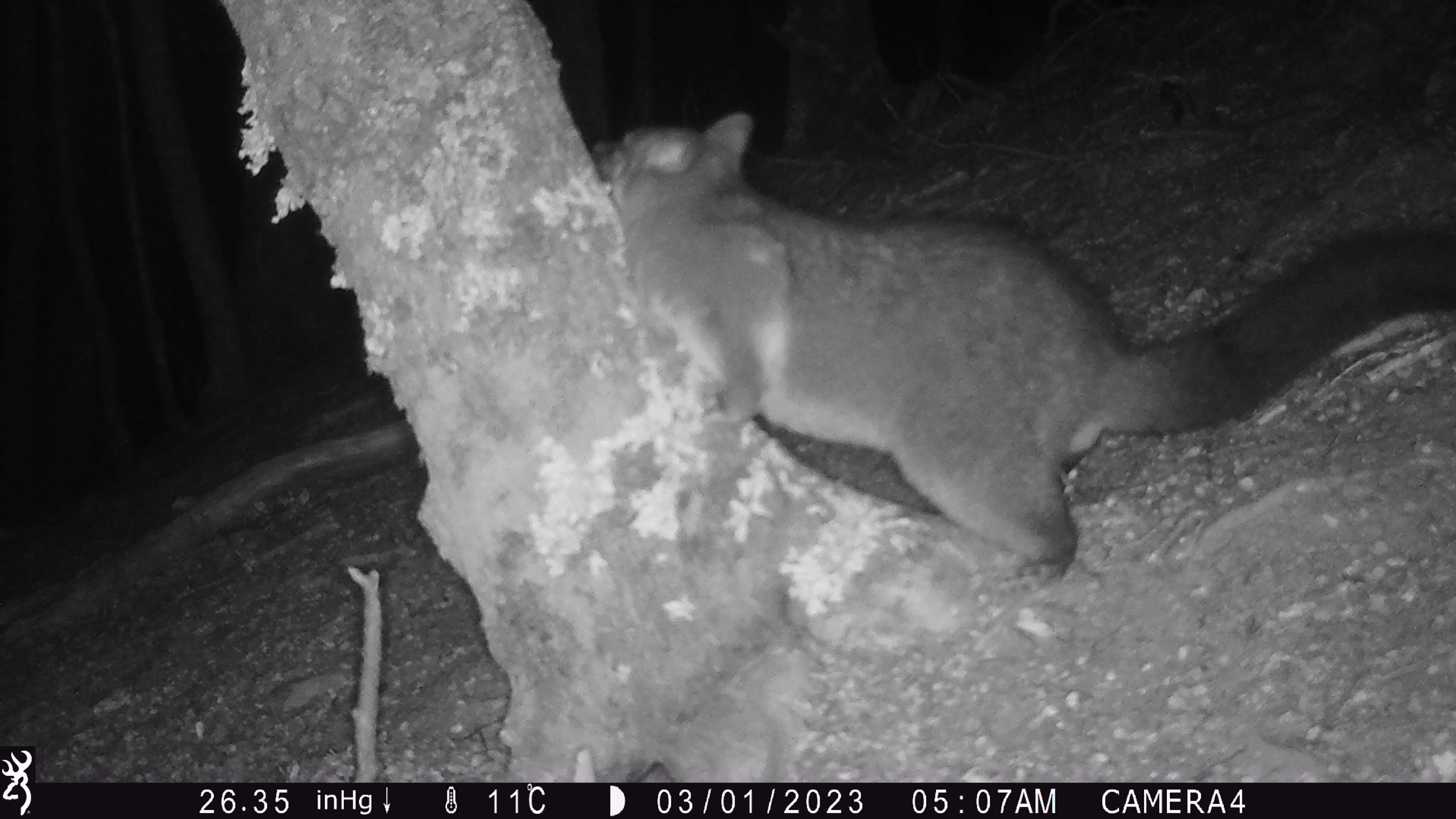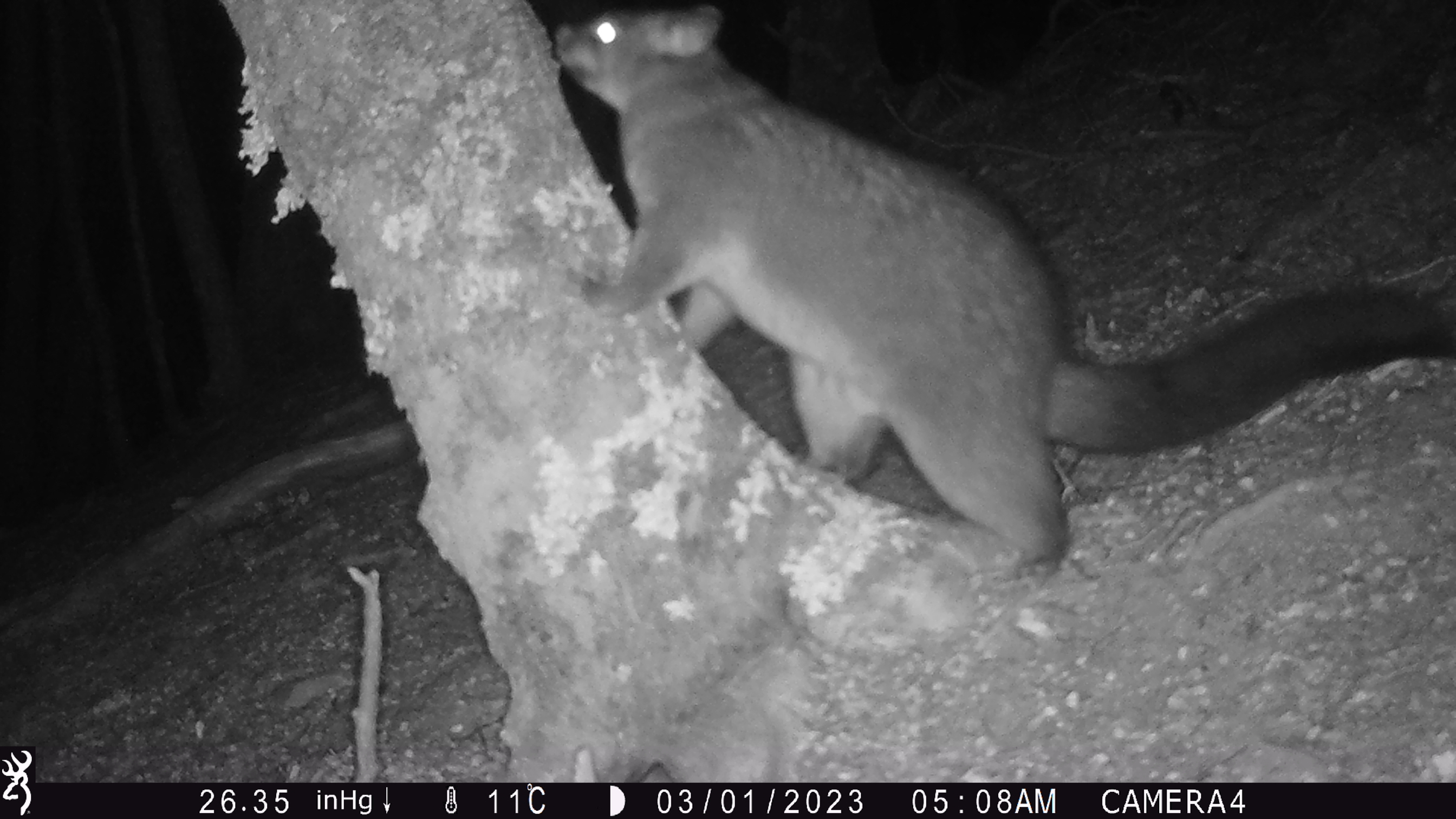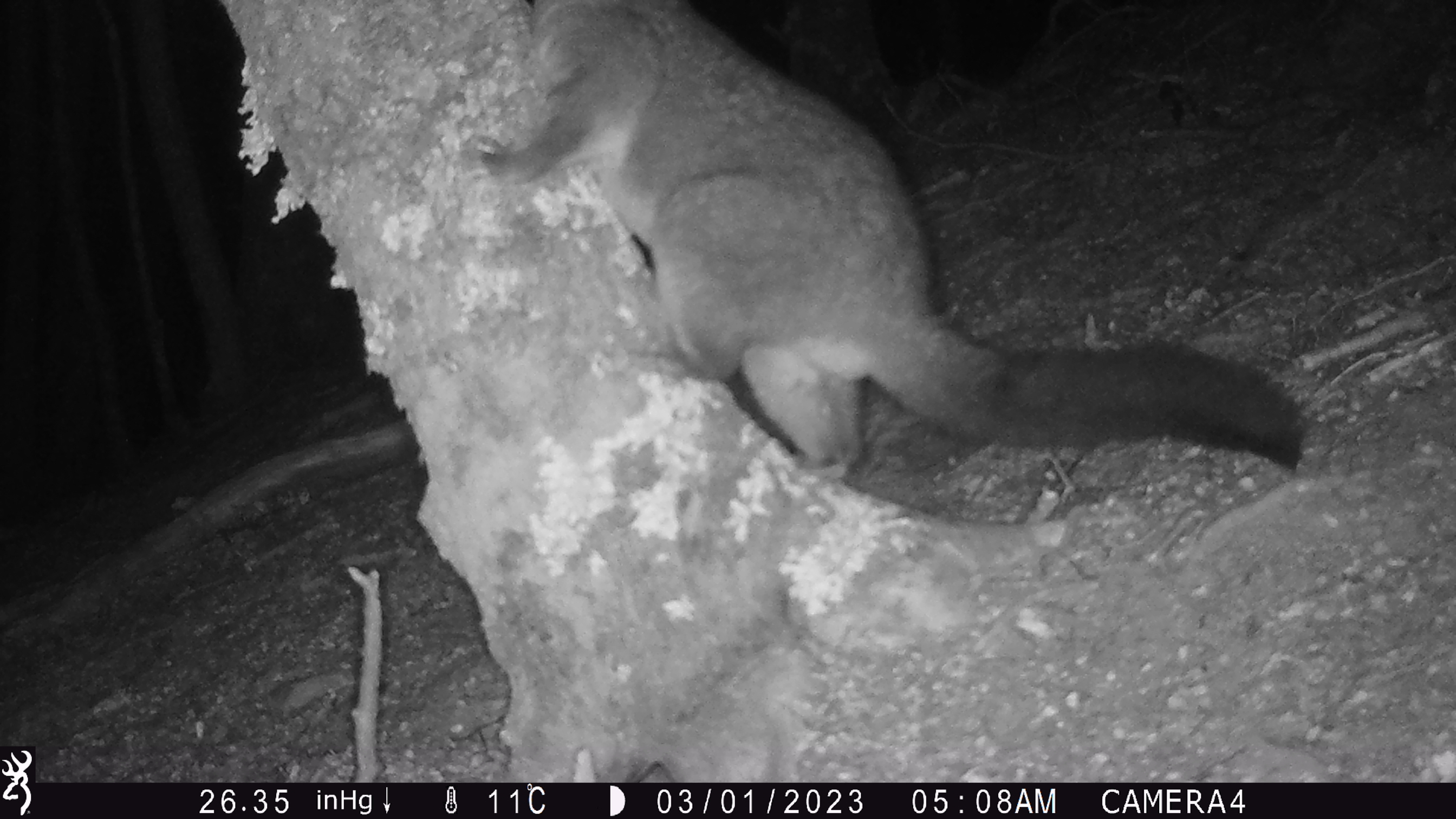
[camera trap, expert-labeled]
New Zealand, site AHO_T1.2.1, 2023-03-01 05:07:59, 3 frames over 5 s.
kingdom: Animalia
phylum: Chordata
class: Mammalia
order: Carnivora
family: Mustelidae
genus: Mustela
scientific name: Mustela erminea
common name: stoat